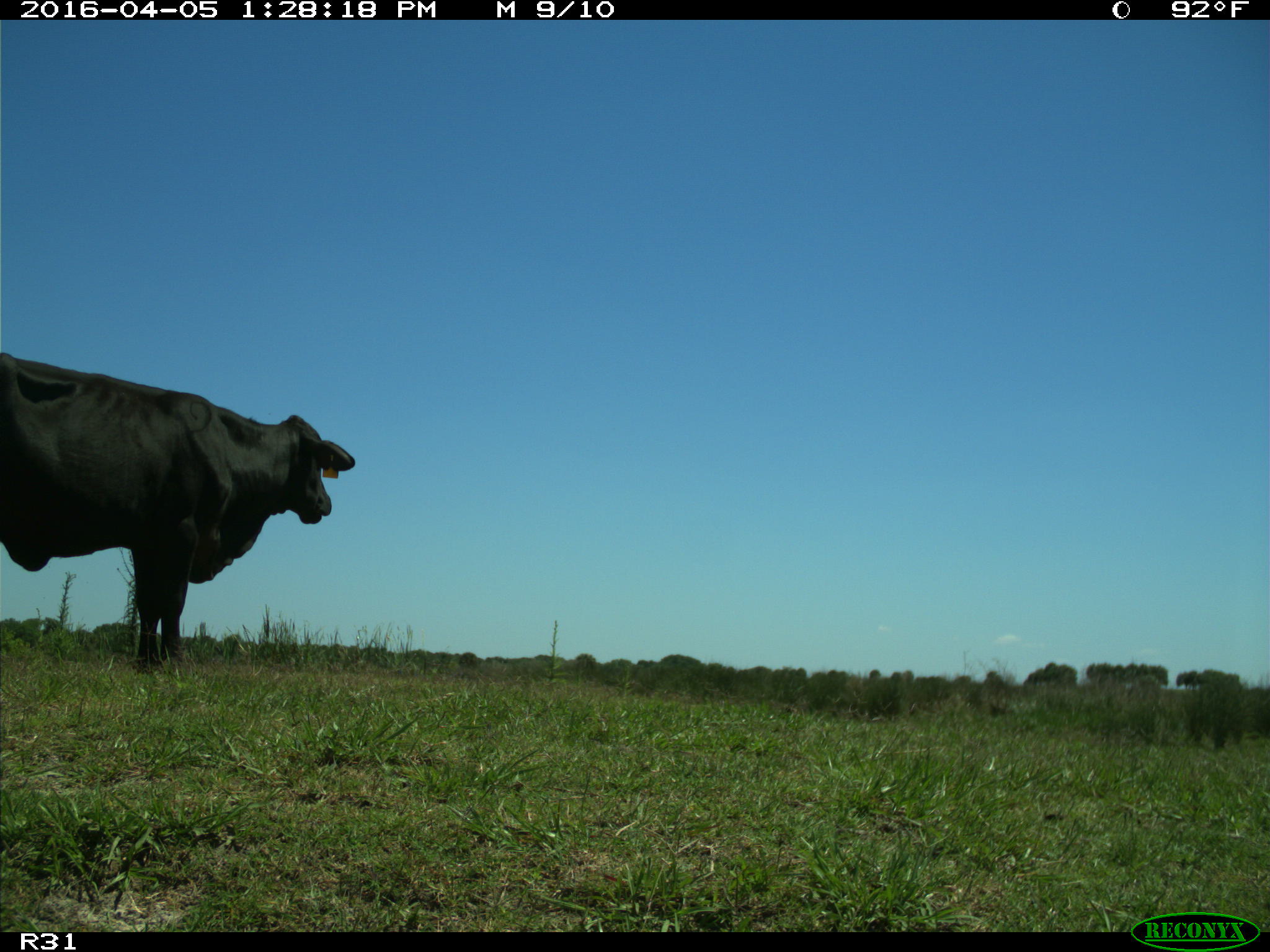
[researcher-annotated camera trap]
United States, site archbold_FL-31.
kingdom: Animalia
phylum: Chordata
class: Mammalia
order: Artiodactyla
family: Bovidae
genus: Bos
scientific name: Bos taurus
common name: domestic cow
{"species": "Bos taurus (domestic cow)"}